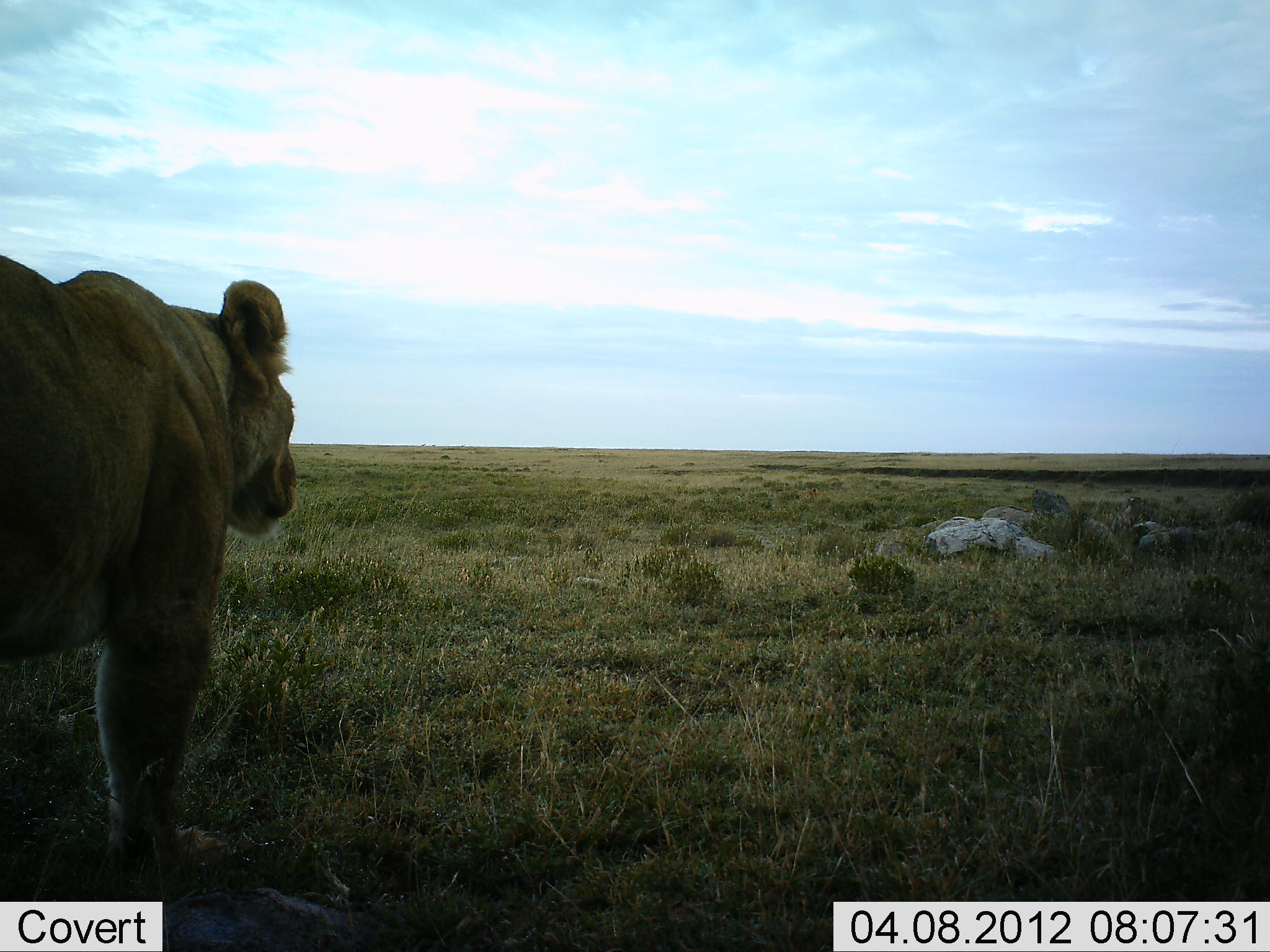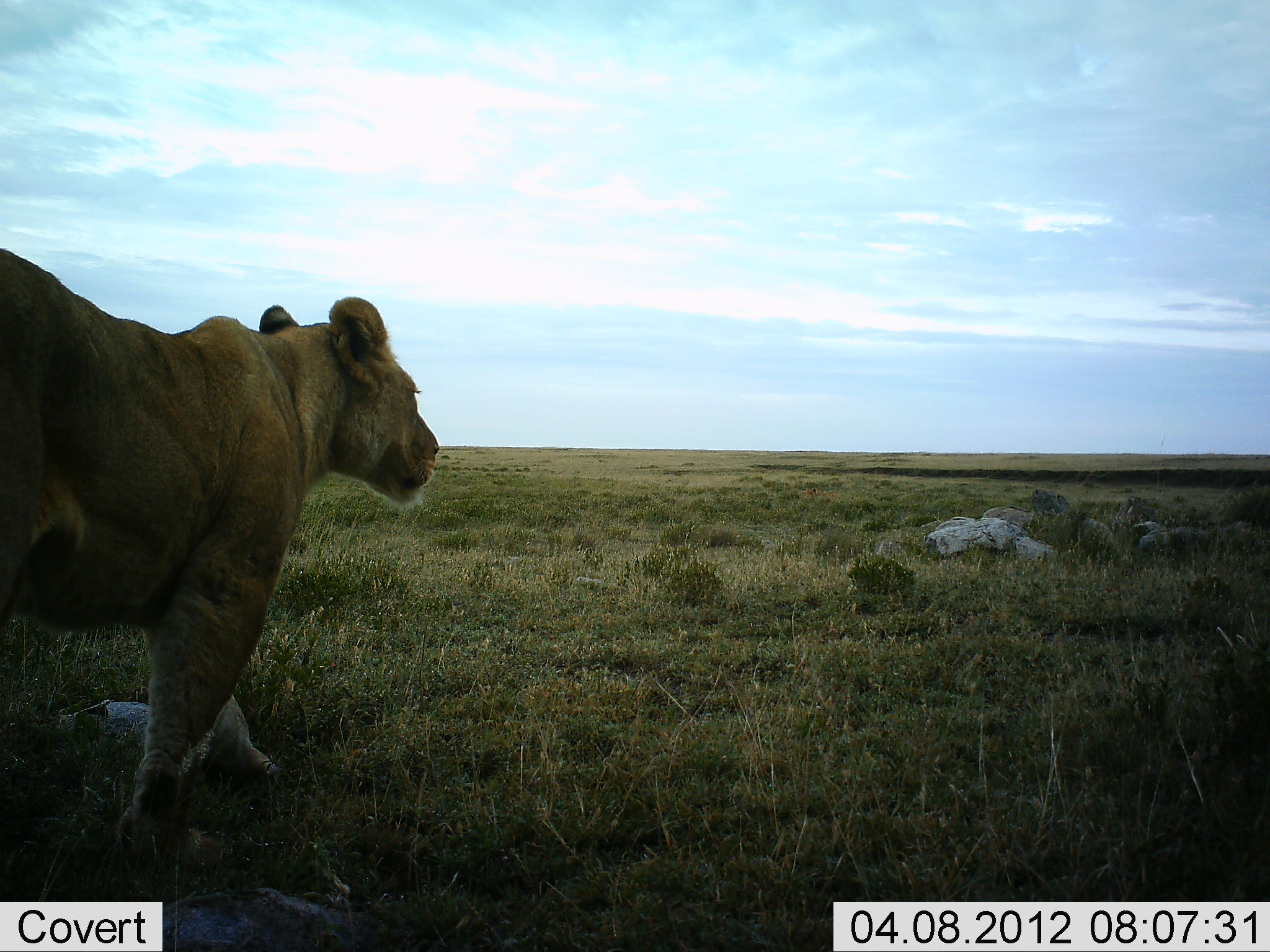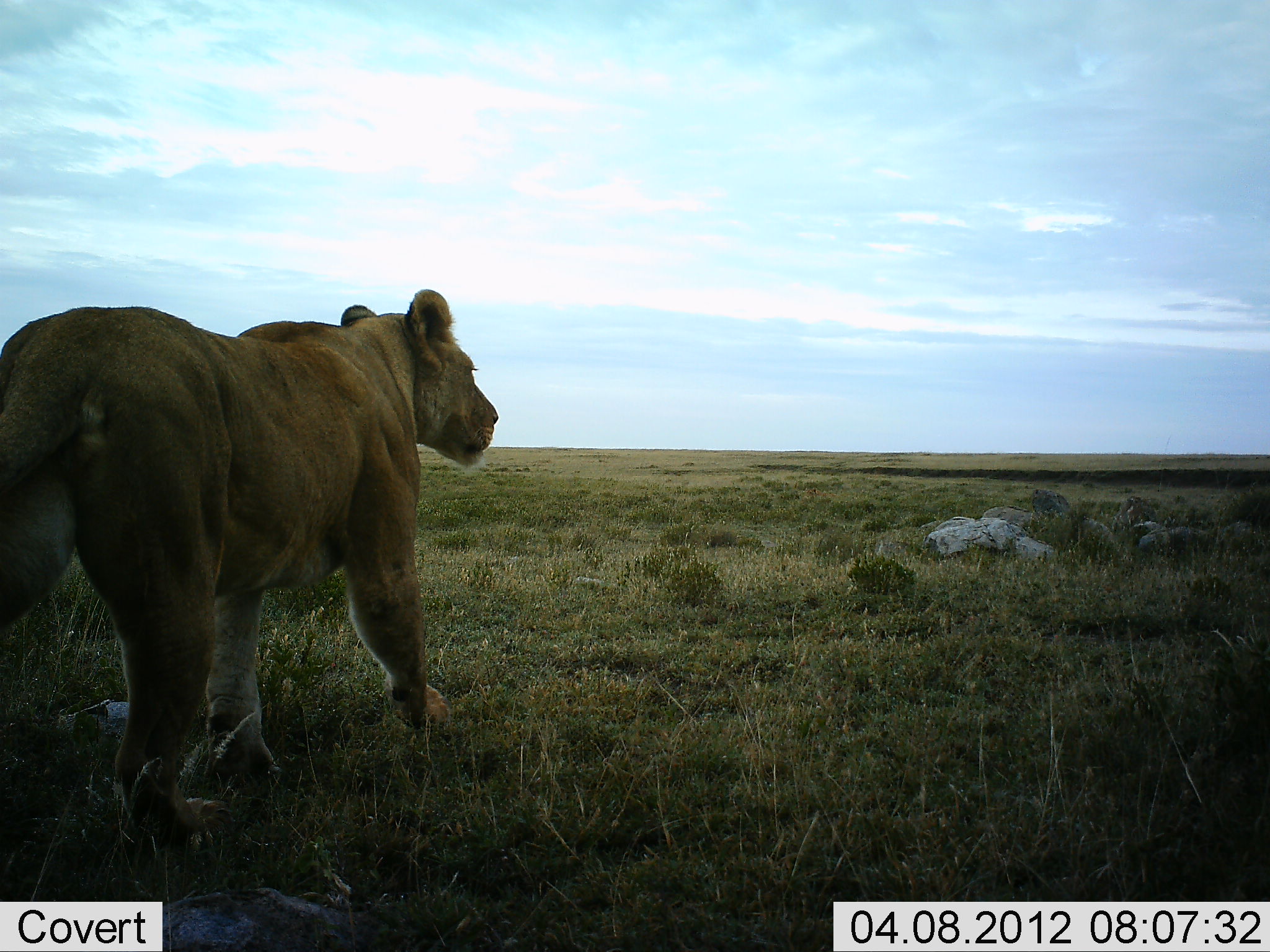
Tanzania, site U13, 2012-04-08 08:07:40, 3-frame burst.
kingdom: Animalia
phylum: Chordata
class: Mammalia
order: Carnivora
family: Felidae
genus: Panthera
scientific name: Panthera leo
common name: lion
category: lionfemale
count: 1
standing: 0%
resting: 0%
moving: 100%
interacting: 0%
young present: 0%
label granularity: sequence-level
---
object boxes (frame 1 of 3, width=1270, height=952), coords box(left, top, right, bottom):
animal: box(0, 255, 298, 884)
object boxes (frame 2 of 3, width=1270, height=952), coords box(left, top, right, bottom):
animal: box(0, 248, 440, 879)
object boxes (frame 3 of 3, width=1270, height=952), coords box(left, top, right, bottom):
animal: box(0, 289, 499, 855)